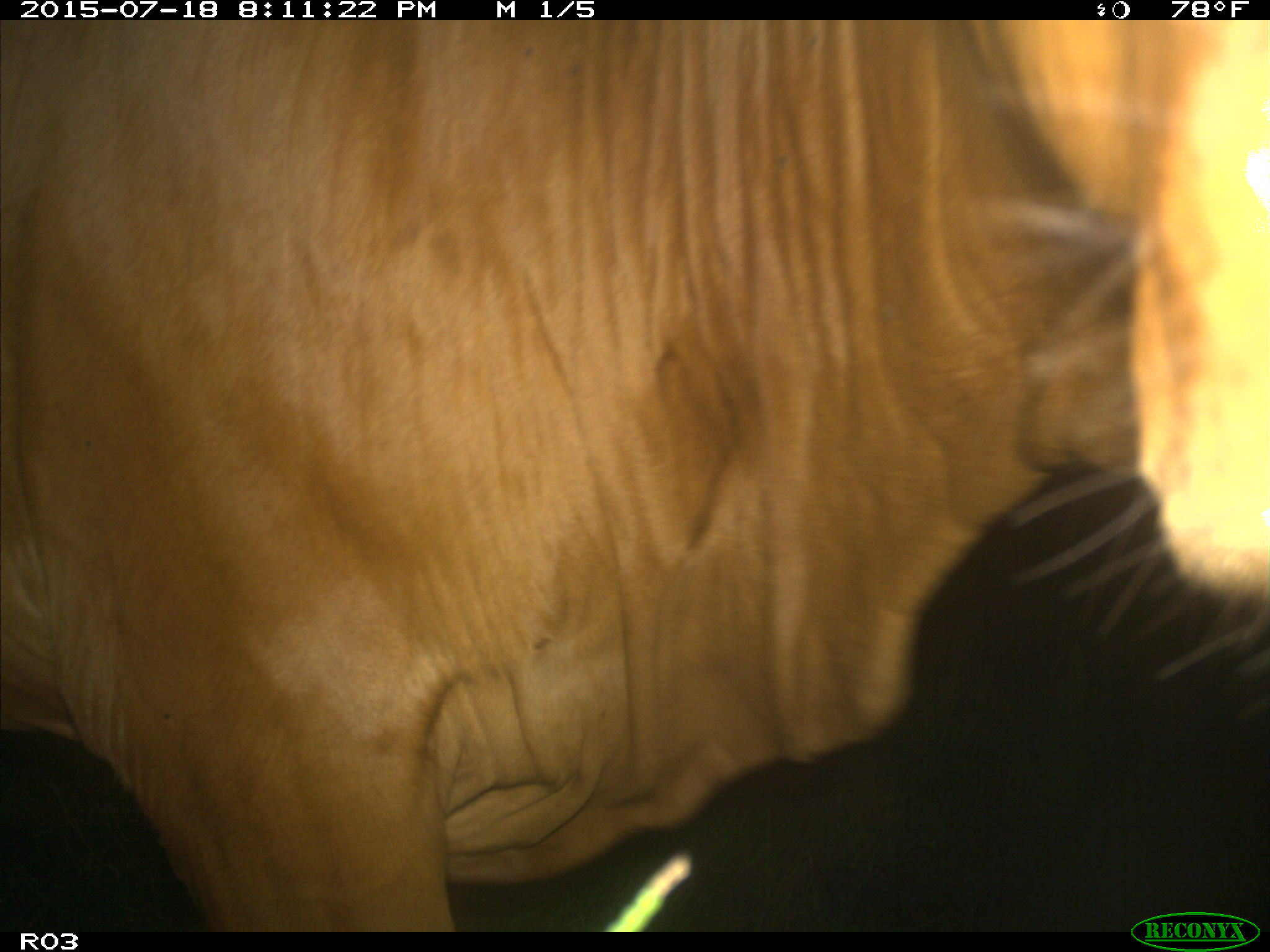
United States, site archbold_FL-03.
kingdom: Animalia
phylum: Chordata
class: Mammalia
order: Artiodactyla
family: Bovidae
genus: Bos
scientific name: Bos taurus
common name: domestic cow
Bos taurus (domestic cow).